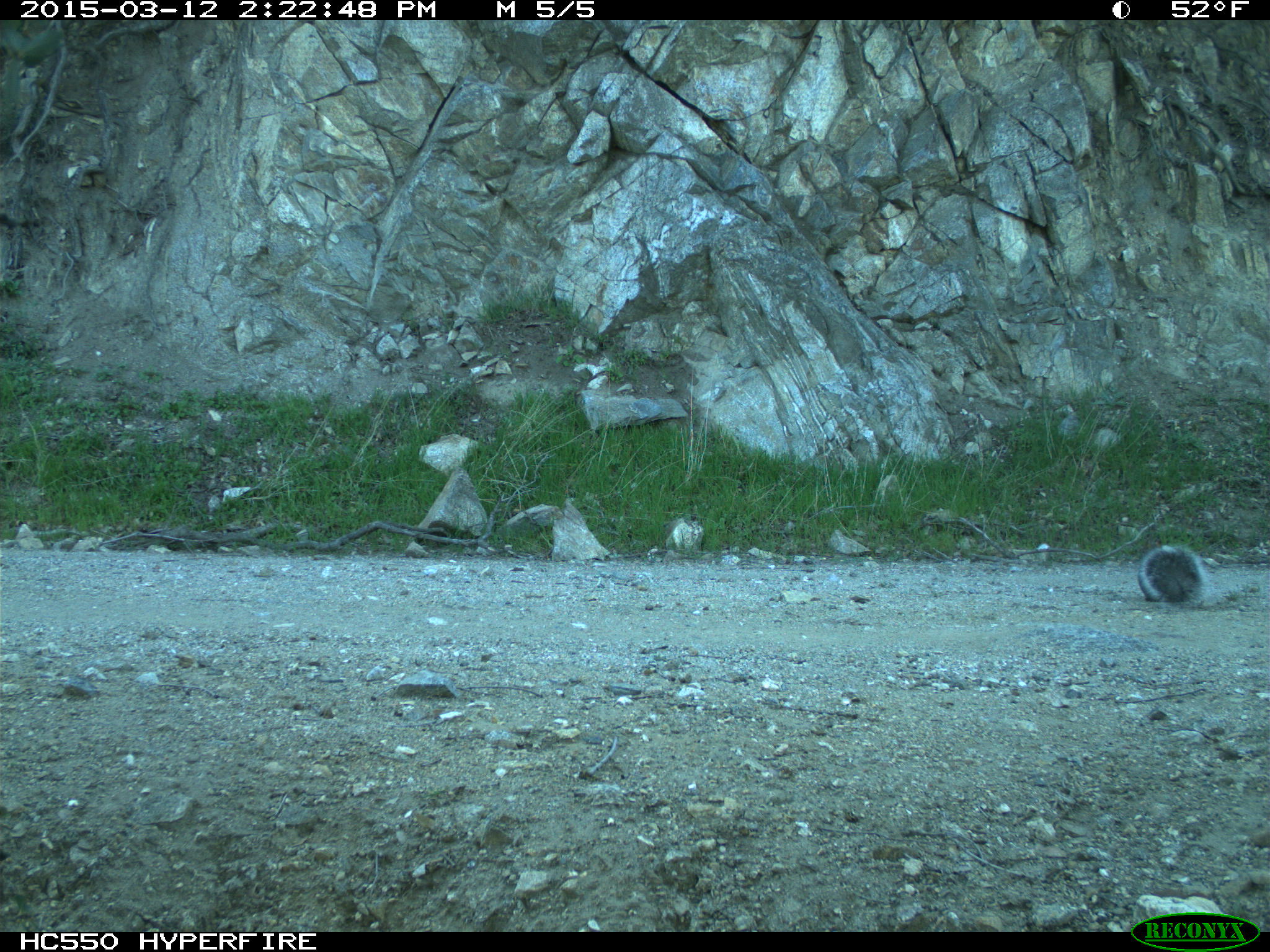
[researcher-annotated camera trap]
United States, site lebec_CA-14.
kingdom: Animalia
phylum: Chordata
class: Mammalia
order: Rodentia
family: Sciuridae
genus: Sciurus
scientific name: Sciurus carolinensis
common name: eastern gray squirrel